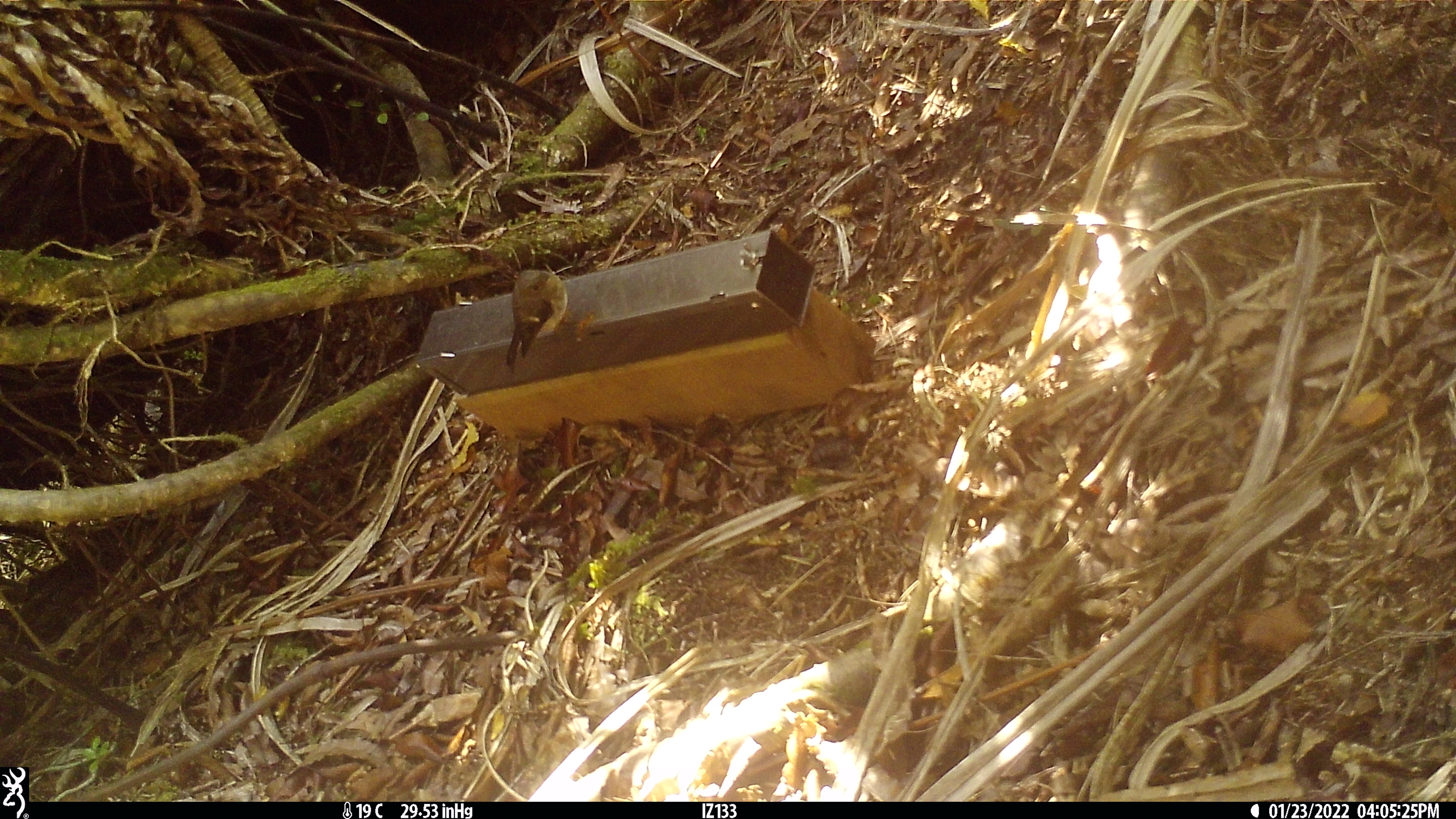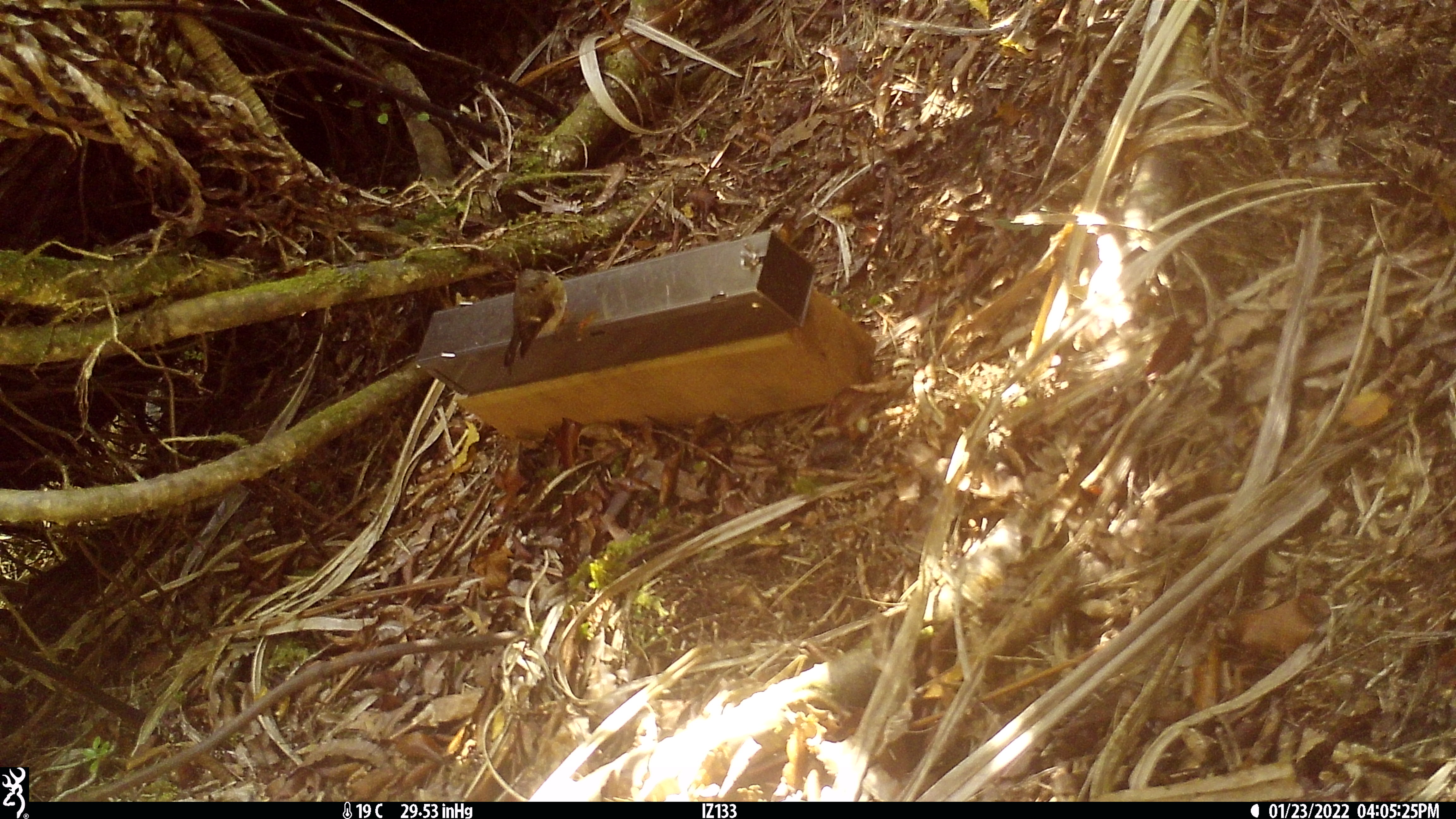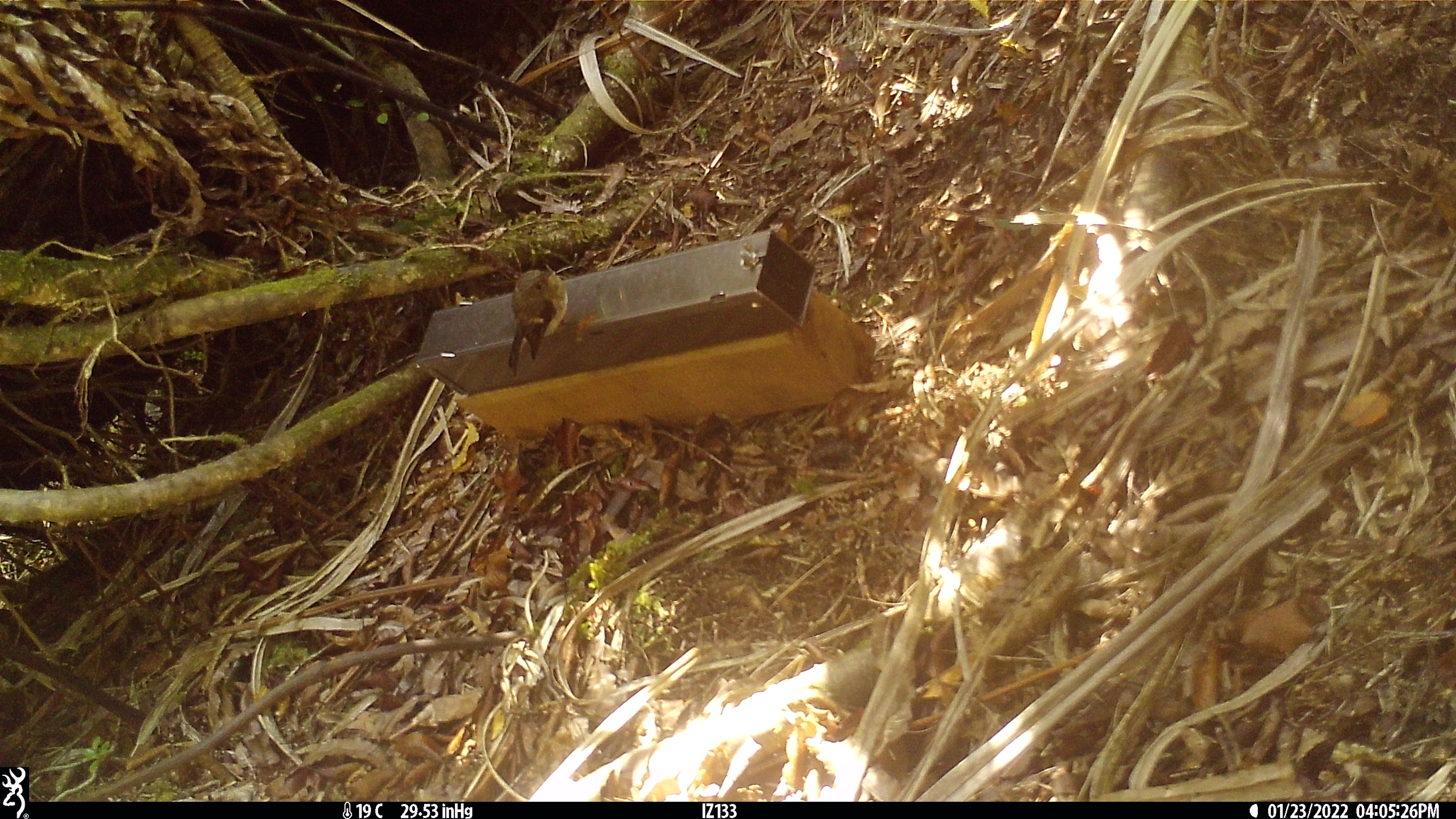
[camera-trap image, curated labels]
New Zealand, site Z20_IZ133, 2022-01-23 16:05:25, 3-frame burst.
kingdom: Animalia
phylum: Chordata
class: Aves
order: Passeriformes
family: Petroicidae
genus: Petroica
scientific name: Petroica macrocephala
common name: tomtit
Tomtit (Petroica macrocephala).